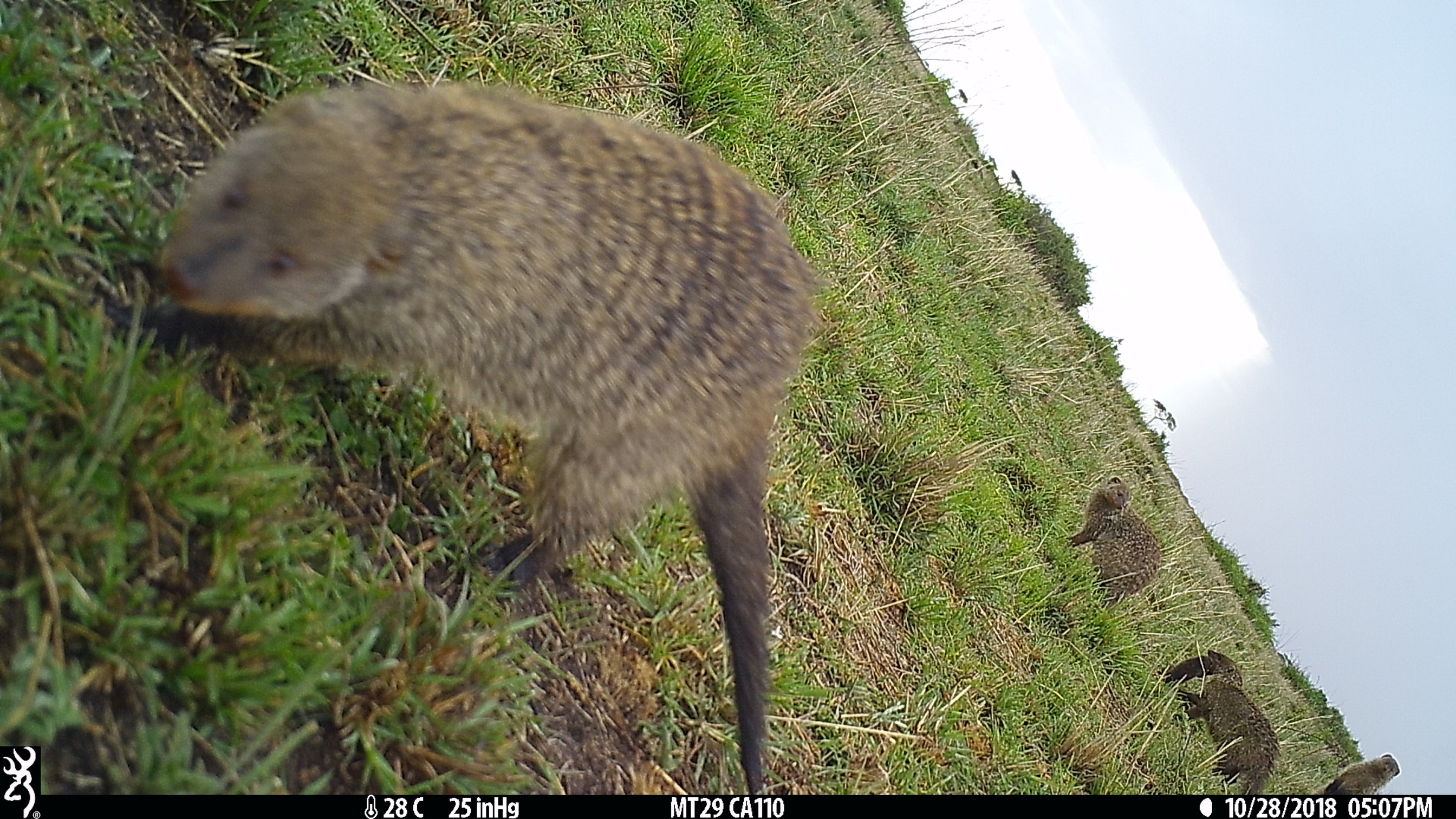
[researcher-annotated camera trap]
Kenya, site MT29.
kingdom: Animalia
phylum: Chordata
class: Mammalia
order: Carnivora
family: Herpestidae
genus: Mungos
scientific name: Mungos mungo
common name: banded mongoose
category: mongoose banded